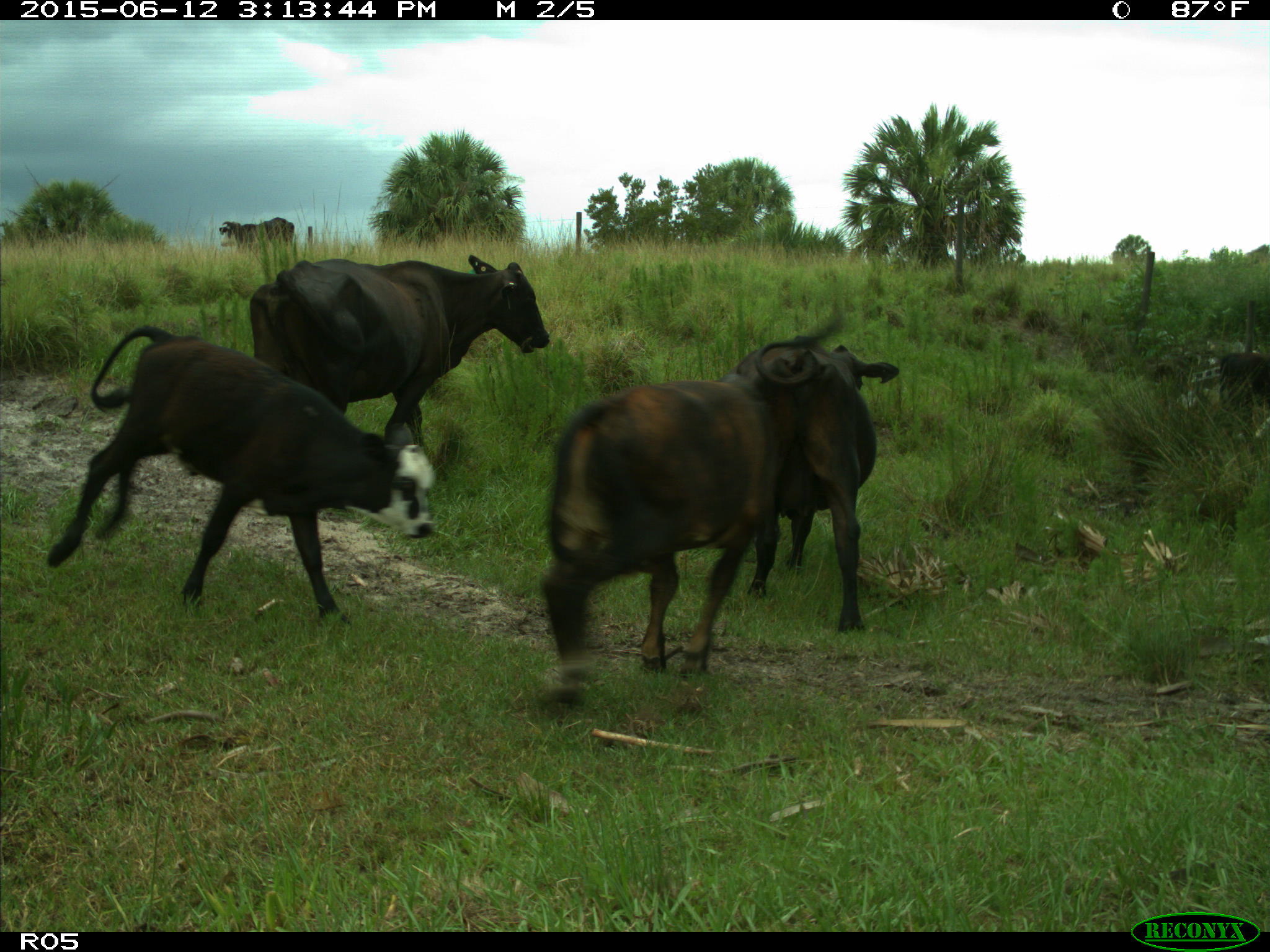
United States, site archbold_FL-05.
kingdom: Animalia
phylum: Chordata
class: Mammalia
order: Artiodactyla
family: Bovidae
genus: Bos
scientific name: Bos taurus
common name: domestic cow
Bos taurus (domestic cow).